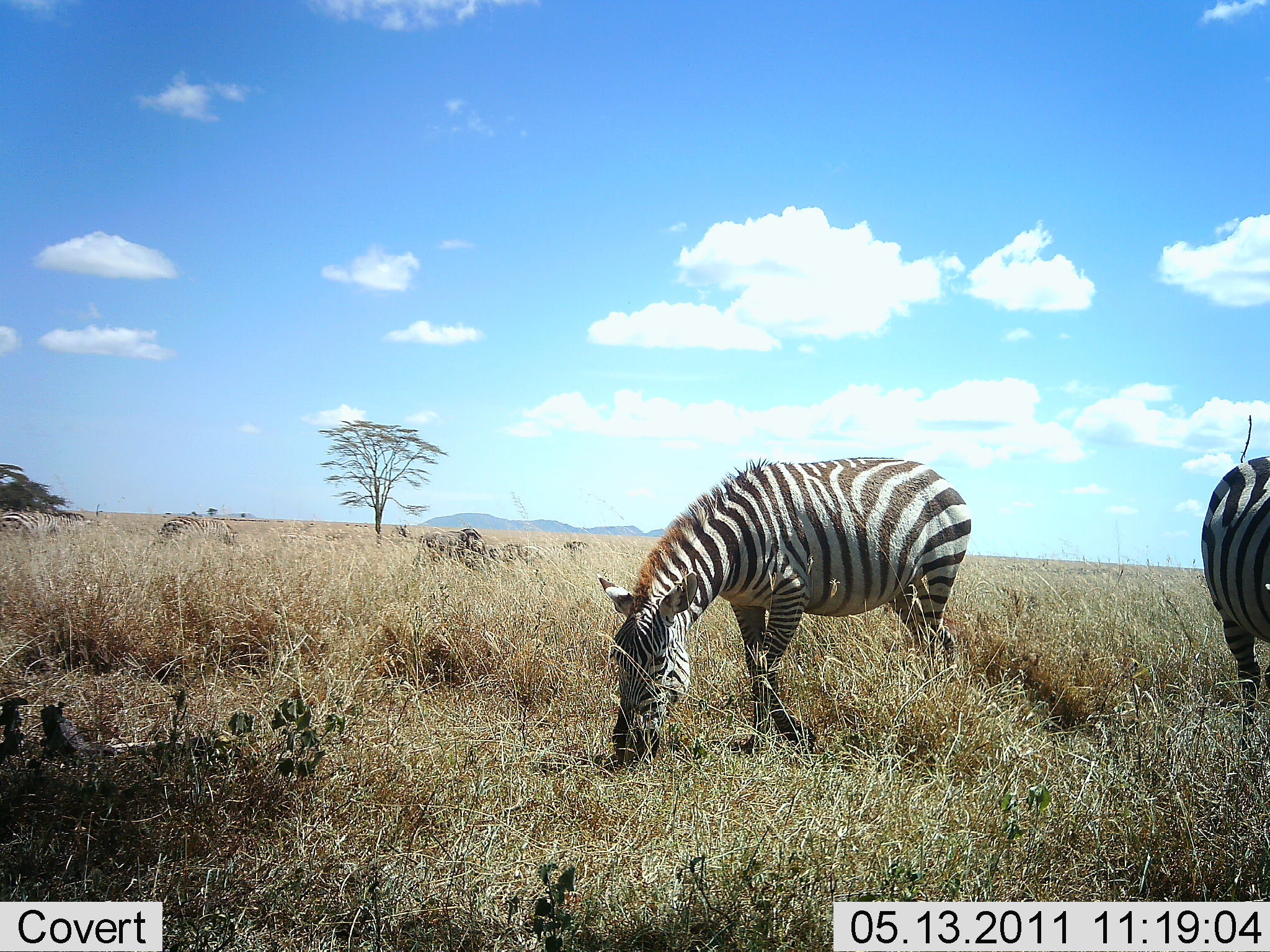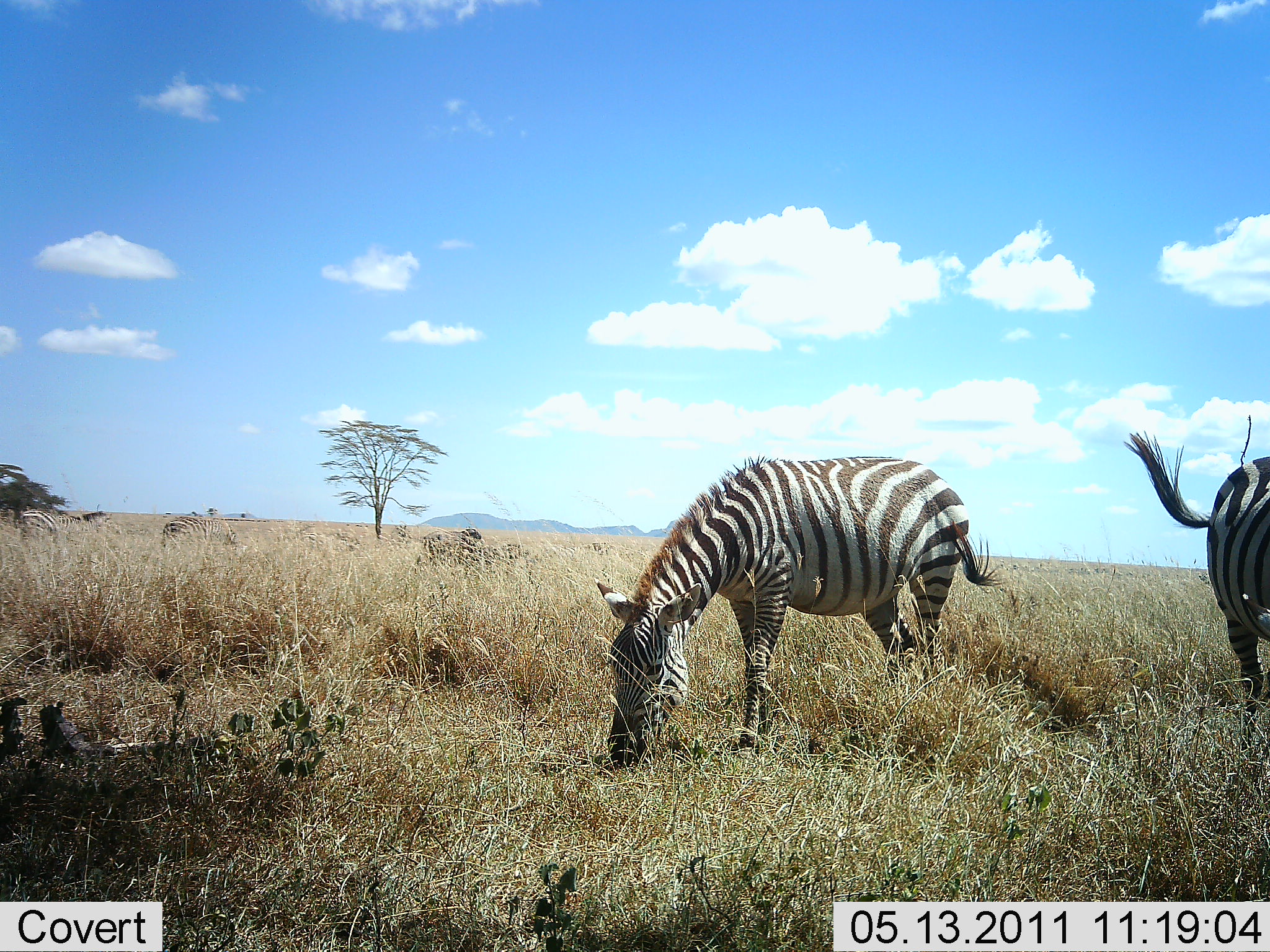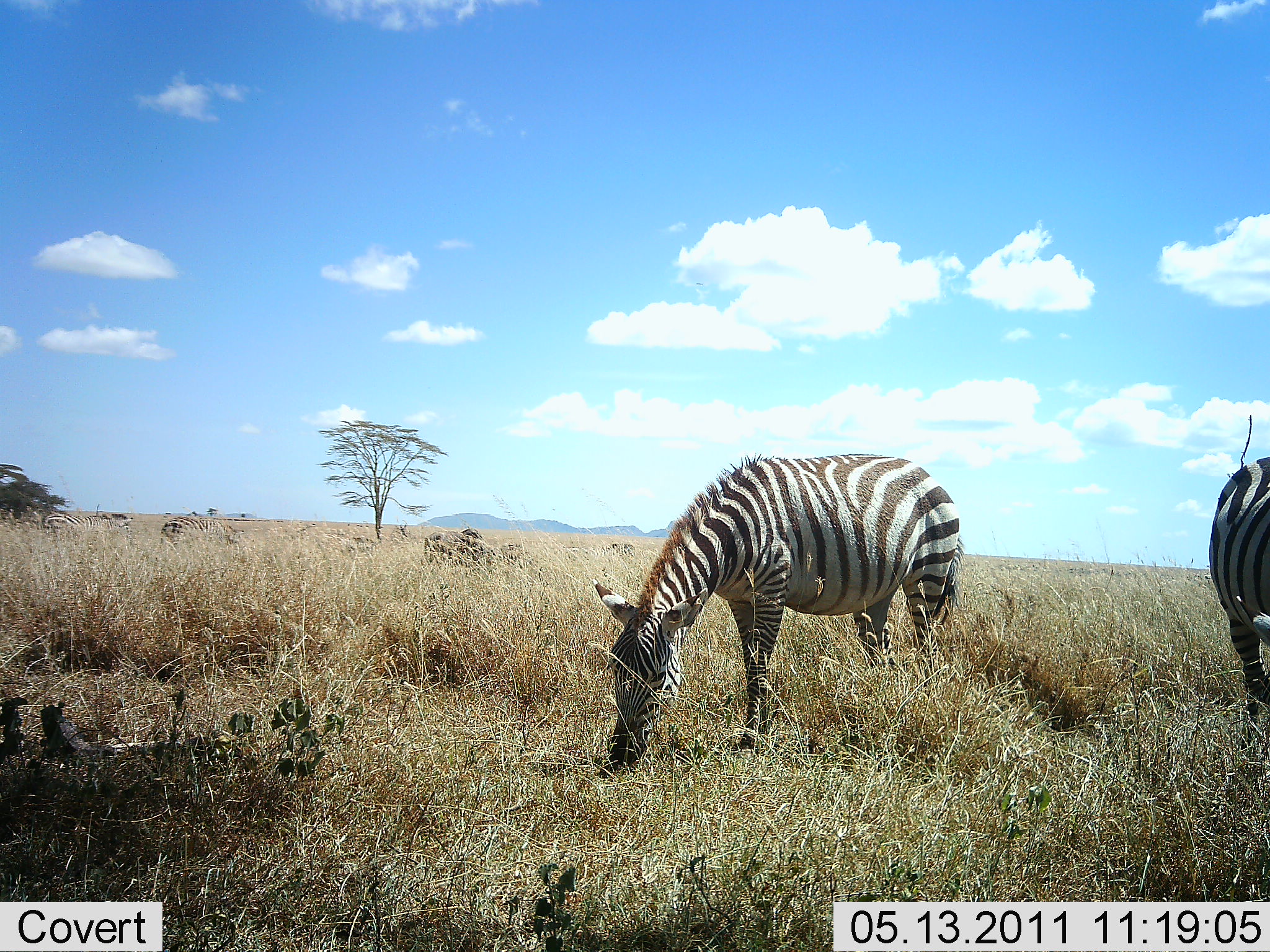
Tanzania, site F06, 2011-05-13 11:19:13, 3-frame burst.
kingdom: Animalia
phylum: Chordata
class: Mammalia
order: Perissodactyla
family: Equidae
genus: Equus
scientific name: Equus quagga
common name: plains zebra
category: zebra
Zebra (plains zebra) (Equus quagga), count 2. Behavior (volunteer vote fractions): standing 31%, resting 0%, moving 0%, interacting 0%. Young present (vote fraction): 0%. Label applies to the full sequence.